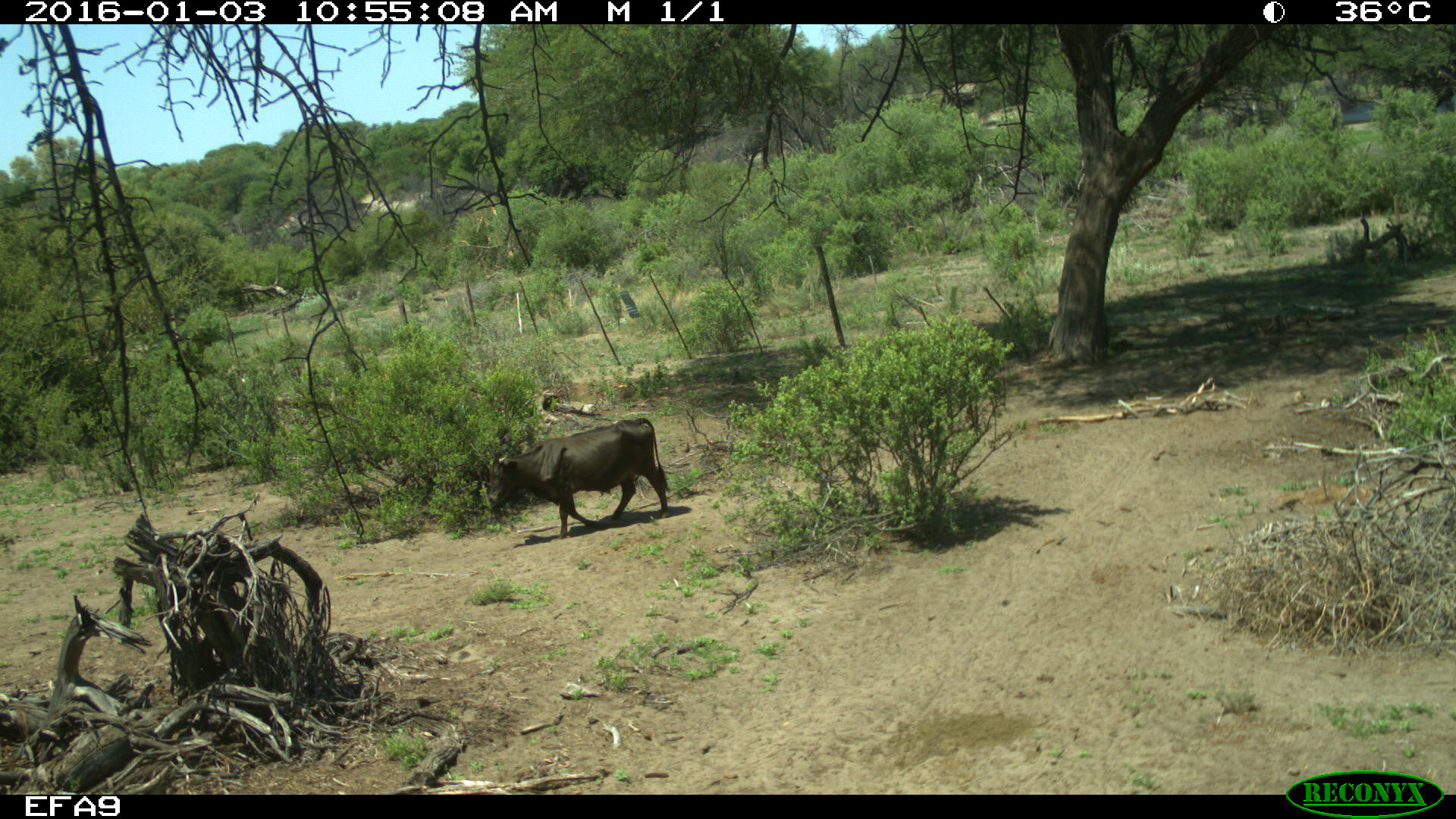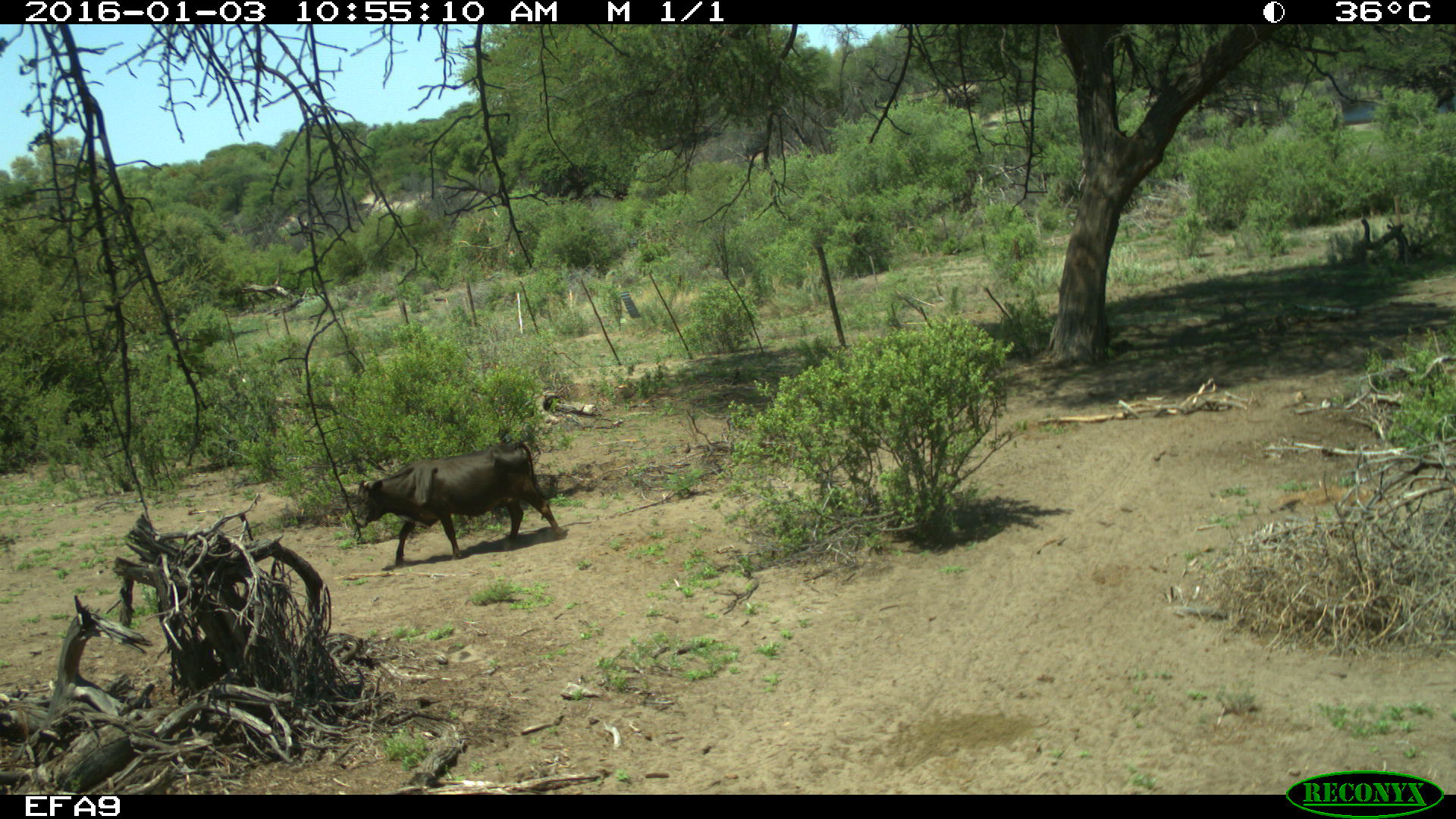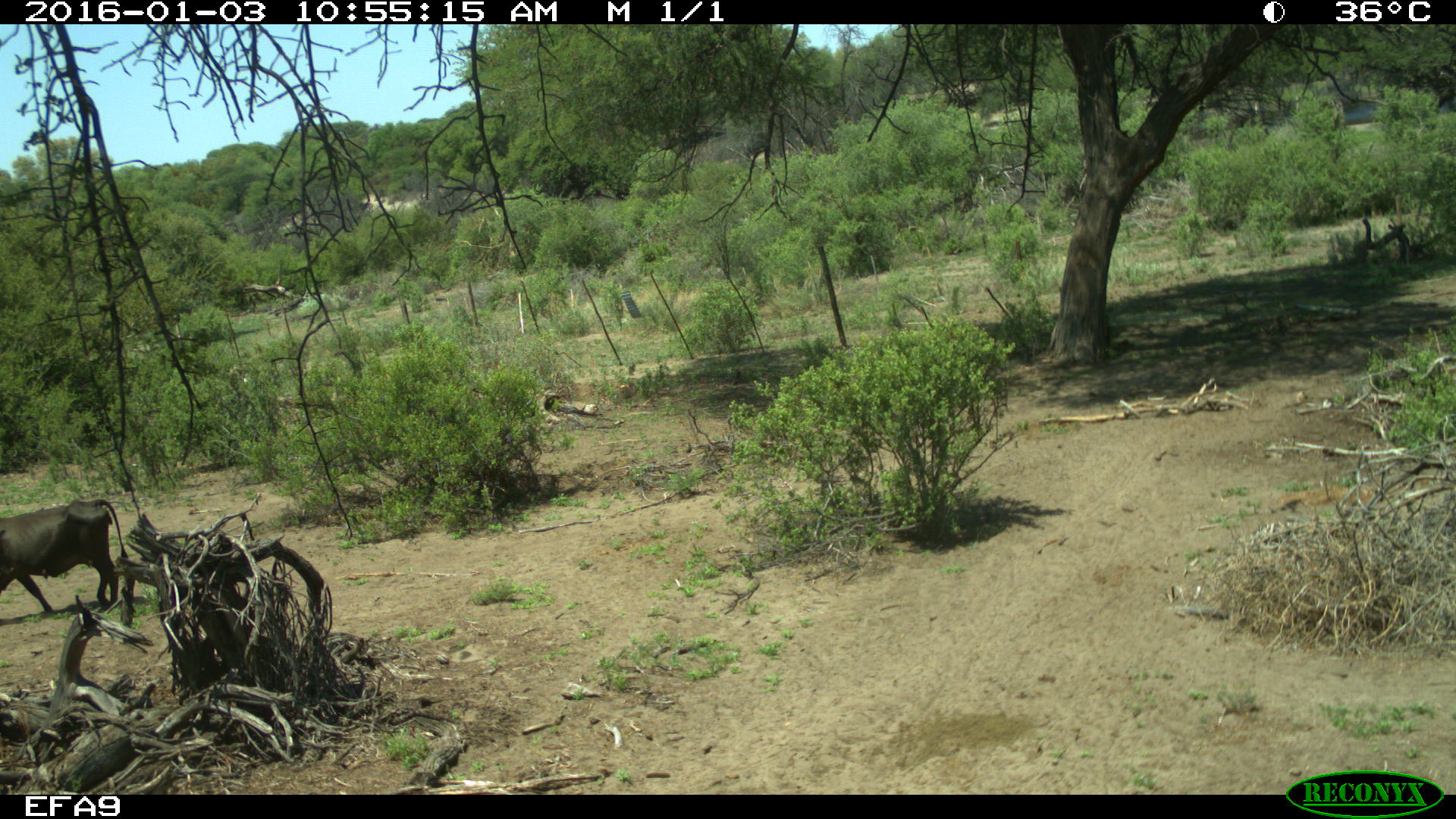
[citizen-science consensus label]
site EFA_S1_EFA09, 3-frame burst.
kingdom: Animalia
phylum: Chordata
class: Mammalia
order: Artiodactyla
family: Bovidae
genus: Bos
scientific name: Bos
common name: cattle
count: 1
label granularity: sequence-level